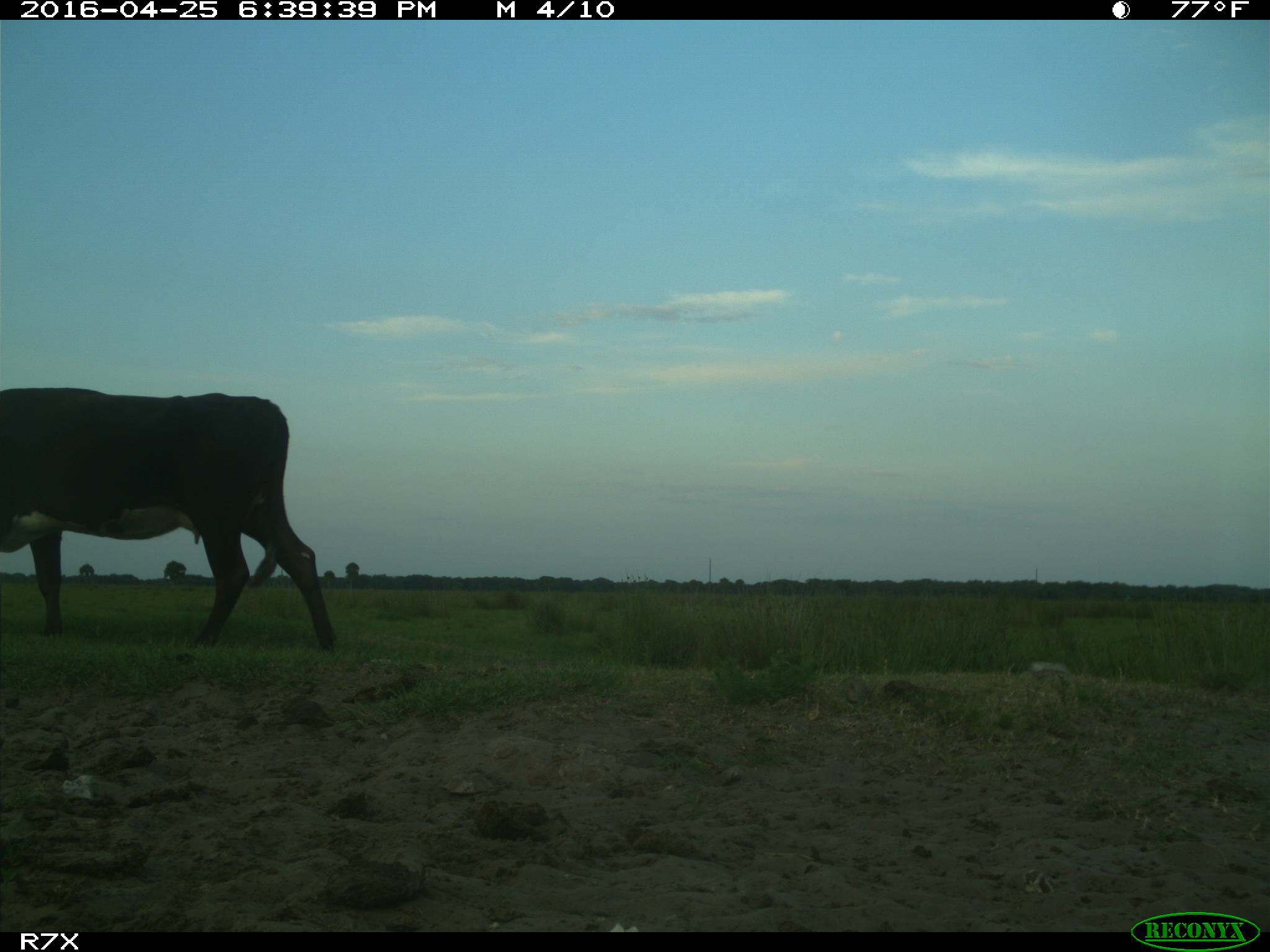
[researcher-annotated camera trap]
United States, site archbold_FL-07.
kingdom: Animalia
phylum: Chordata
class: Mammalia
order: Artiodactyla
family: Bovidae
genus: Bos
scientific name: Bos taurus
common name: domestic cow